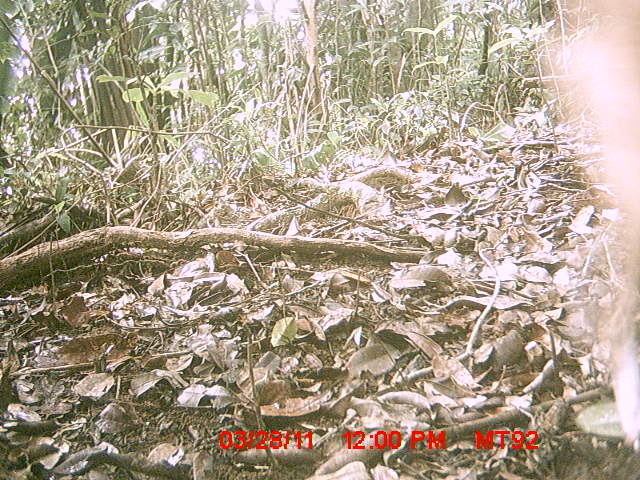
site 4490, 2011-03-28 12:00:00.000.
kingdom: Animalia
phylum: Chordata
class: Mammalia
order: Carnivora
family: Canidae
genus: Canis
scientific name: Canis familiaris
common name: domestic dog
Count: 1.